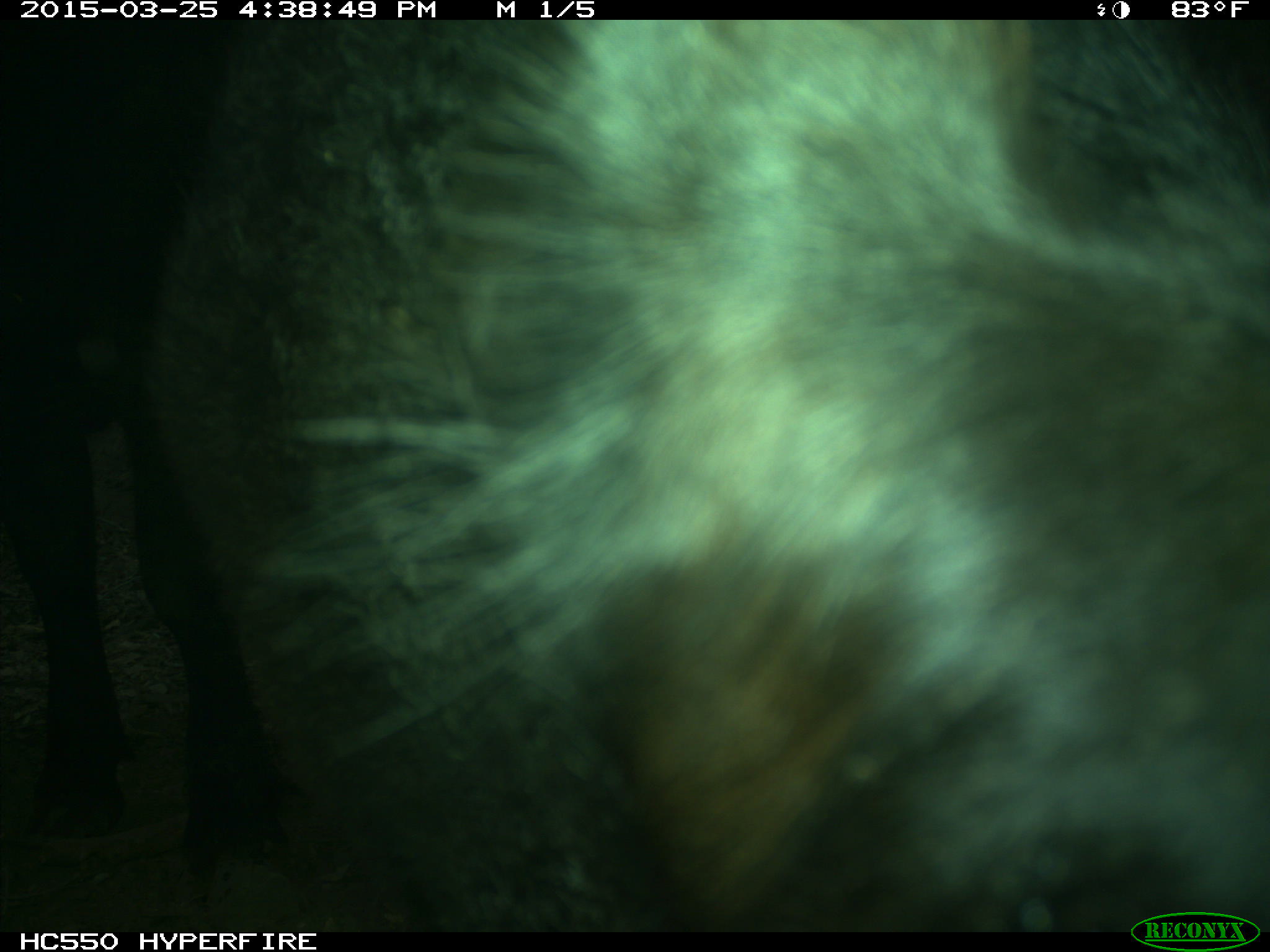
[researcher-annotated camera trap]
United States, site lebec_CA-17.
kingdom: Animalia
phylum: Chordata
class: Mammalia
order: Artiodactyla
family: Bovidae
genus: Bos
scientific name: Bos taurus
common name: domestic cow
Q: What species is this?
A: Bos taurus (domestic cow).